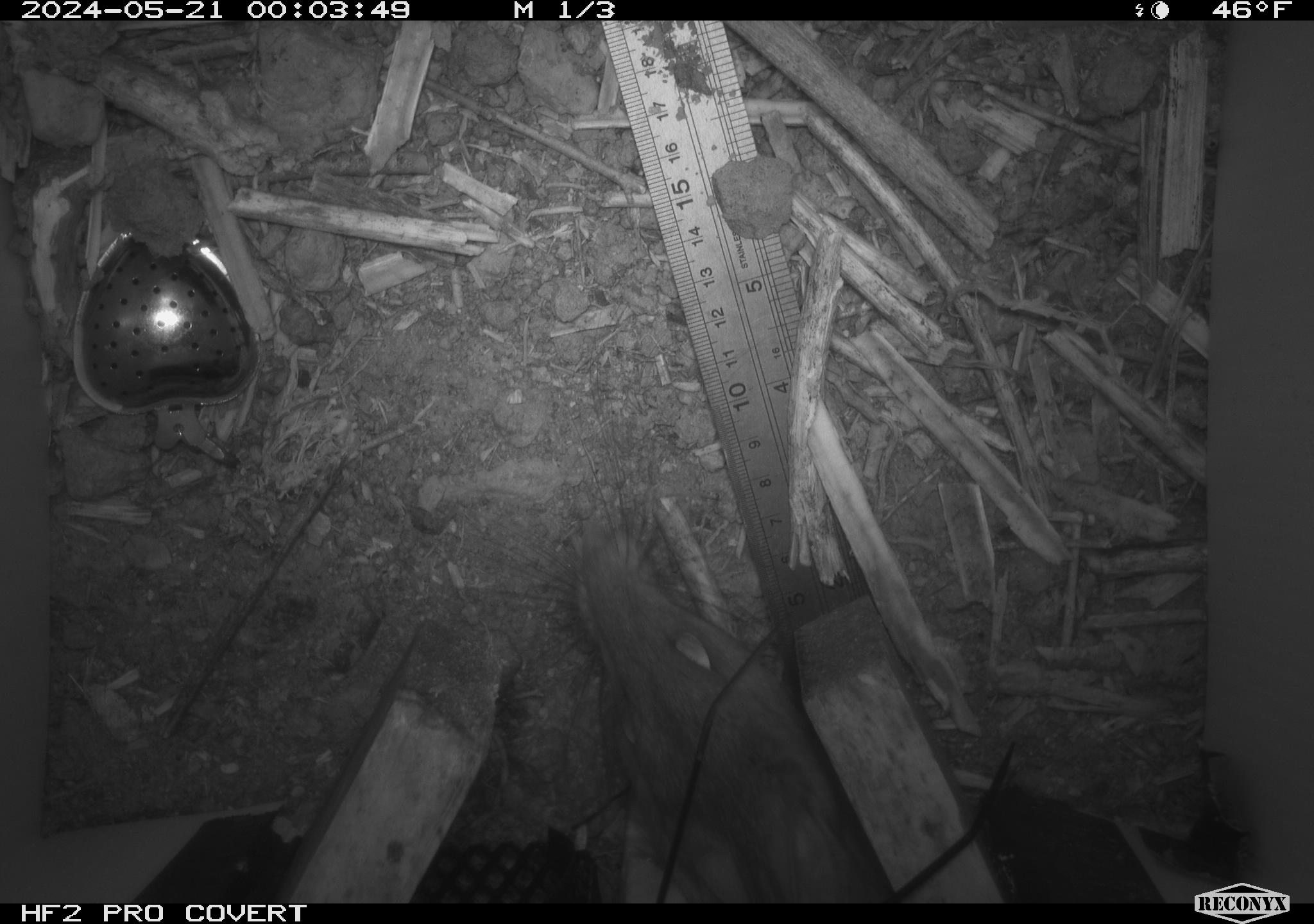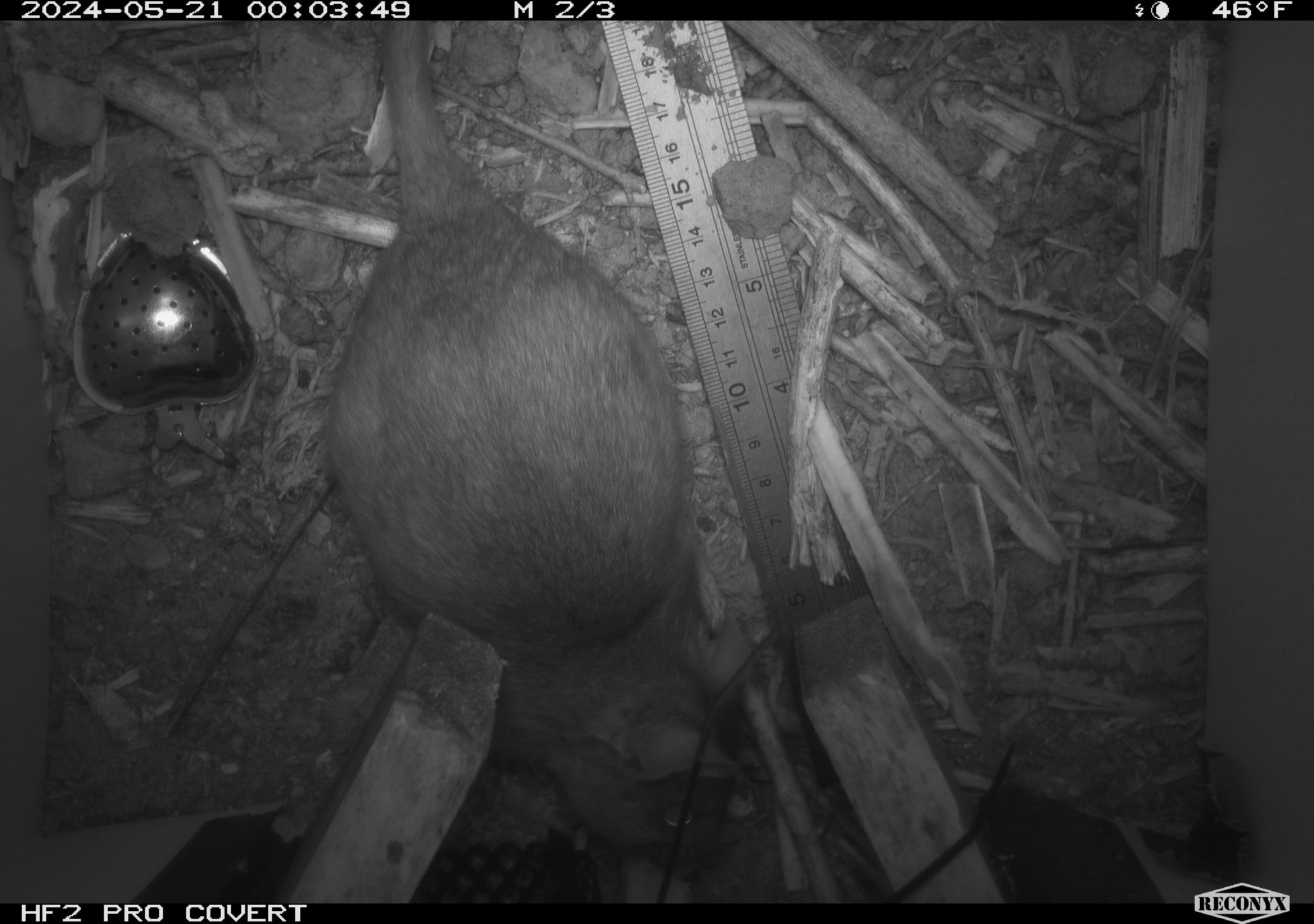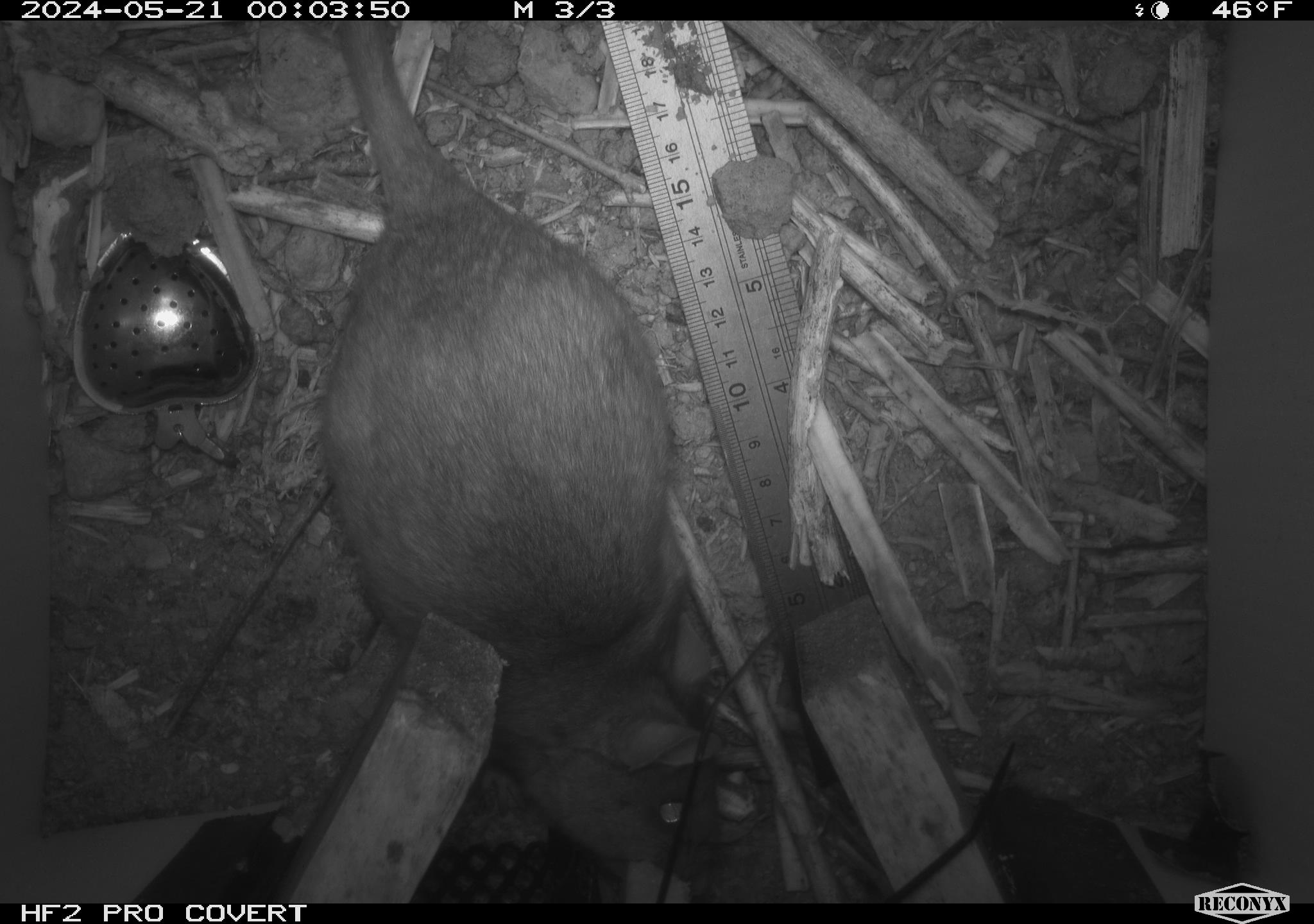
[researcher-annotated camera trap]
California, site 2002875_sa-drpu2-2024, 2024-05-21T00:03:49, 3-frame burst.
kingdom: Animalia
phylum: Chordata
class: Mammalia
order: Rodentia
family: Cricetidae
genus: Neotoma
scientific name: Neotoma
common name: pack rat or woodrat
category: neotoma species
Neotoma species (pack rat or woodrat) (Neotoma).